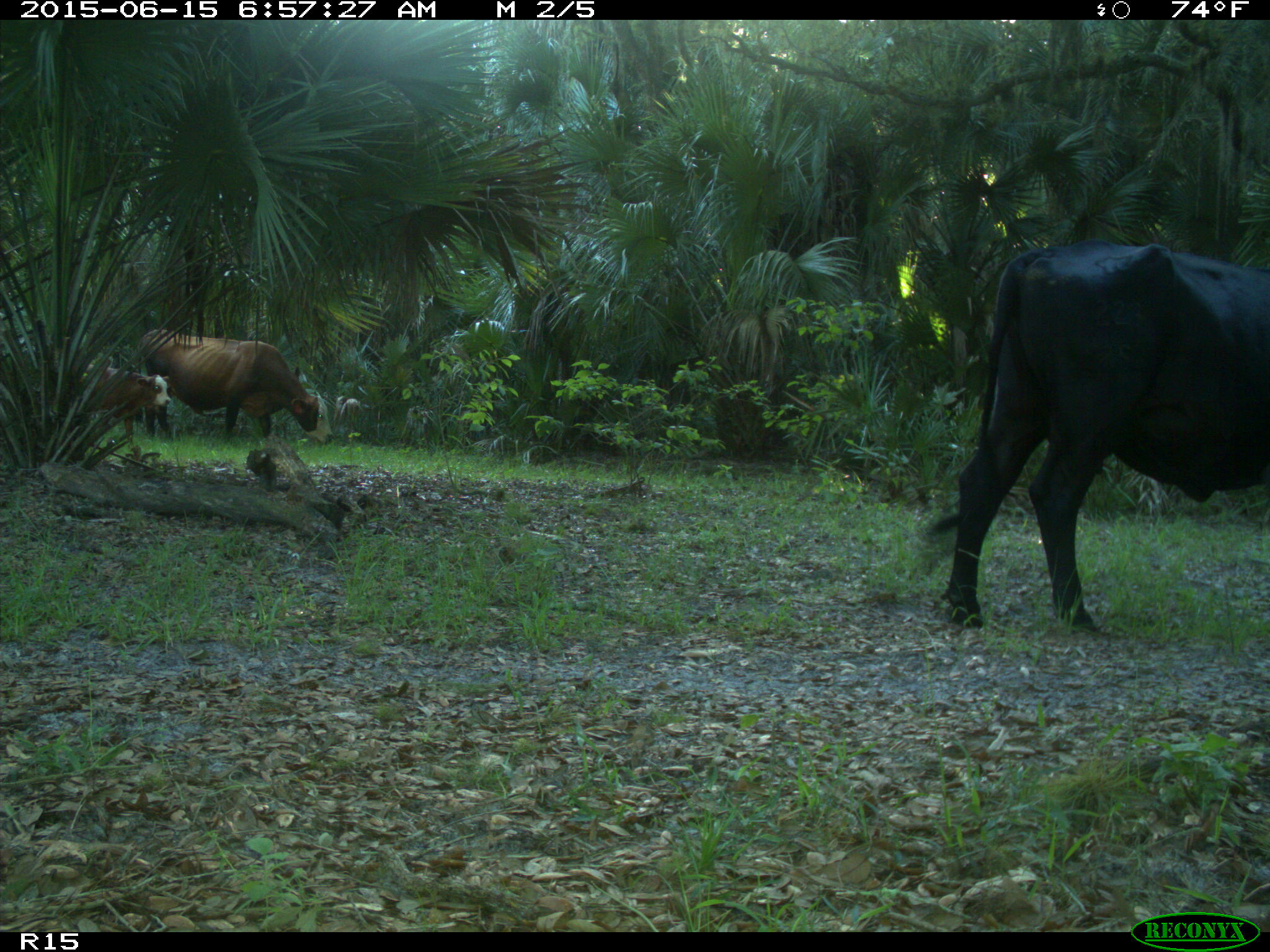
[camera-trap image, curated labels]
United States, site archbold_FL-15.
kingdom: Animalia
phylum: Chordata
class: Mammalia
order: Artiodactyla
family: Bovidae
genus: Bos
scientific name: Bos taurus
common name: domestic cow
Bos taurus (domestic cow).